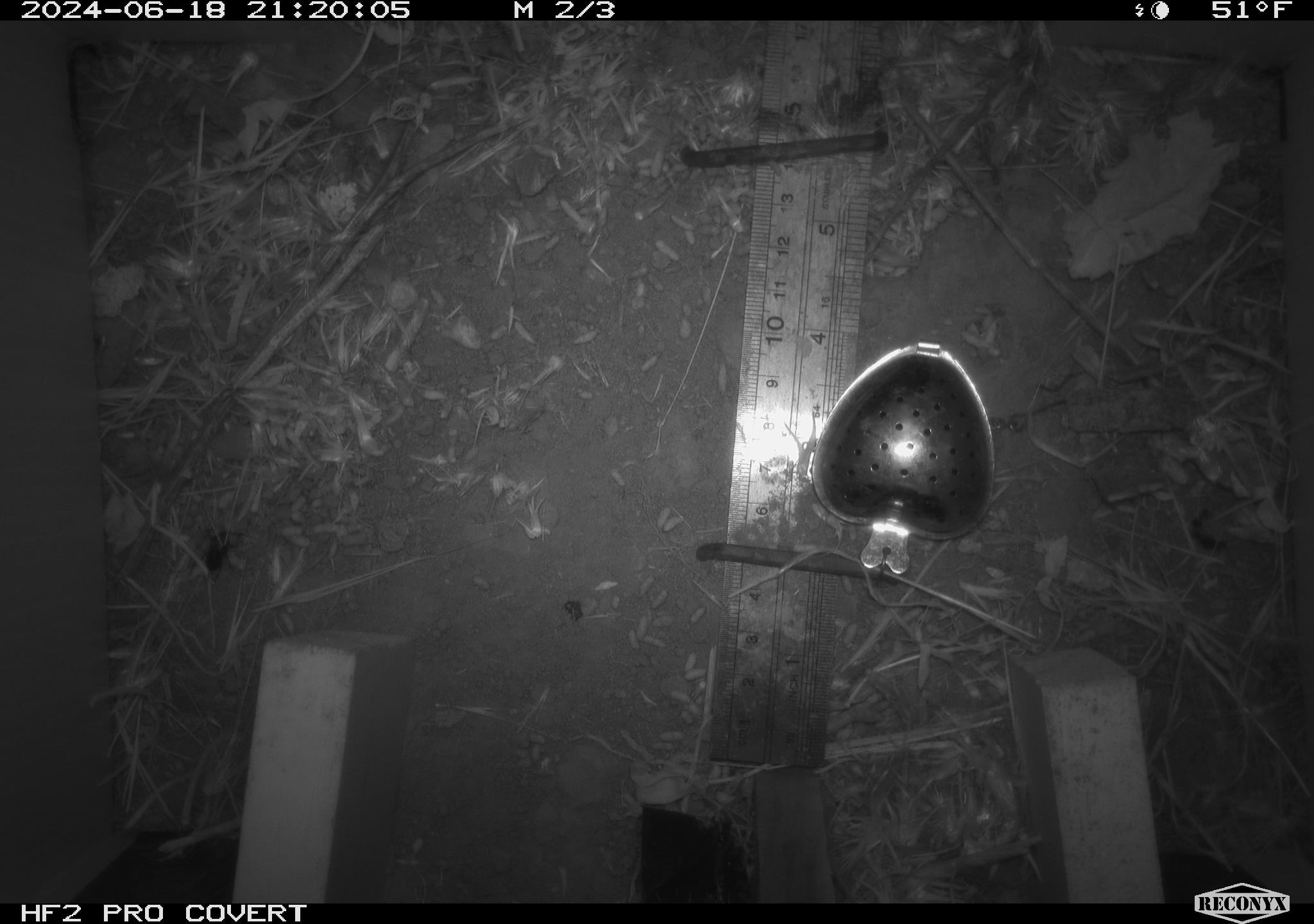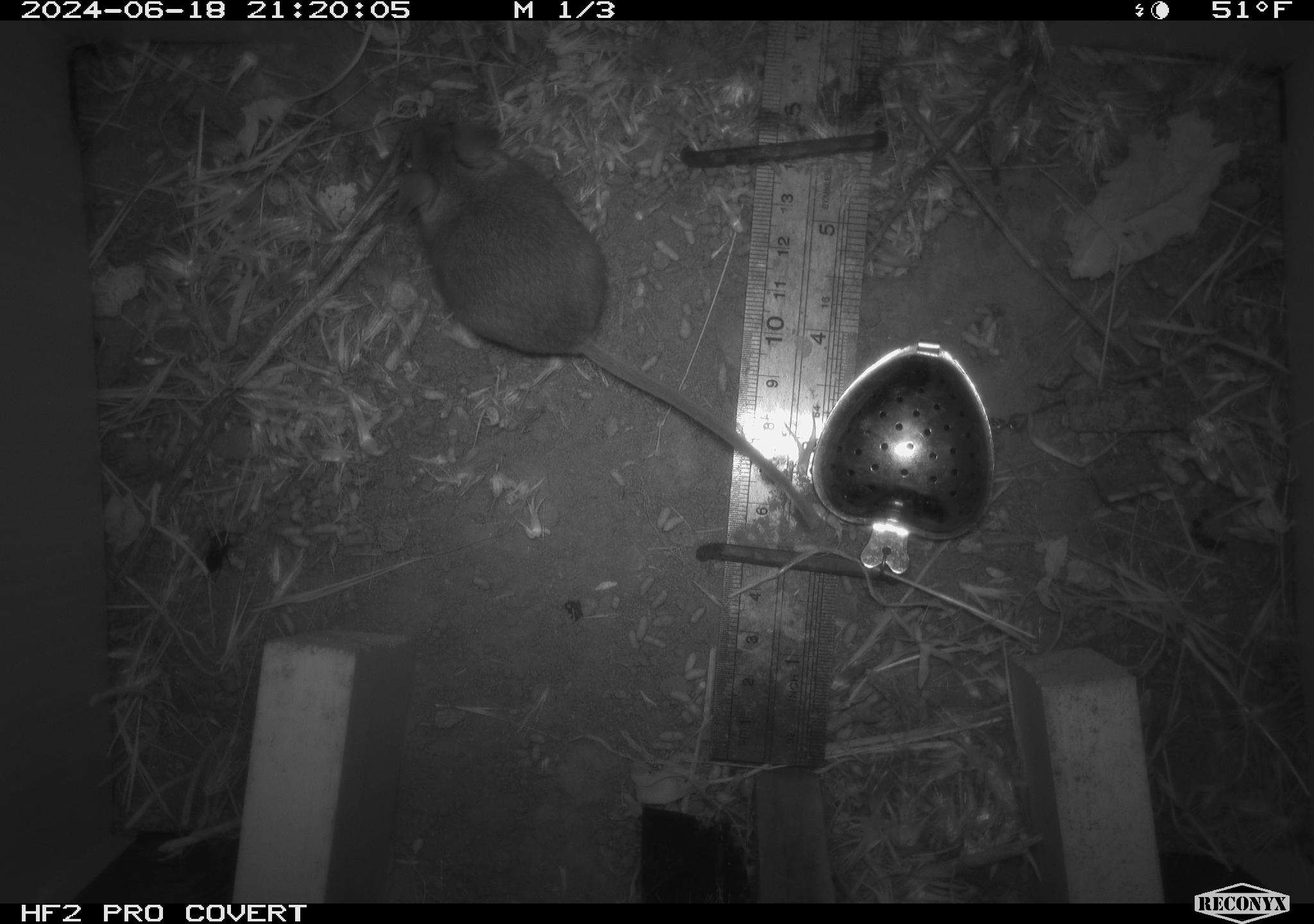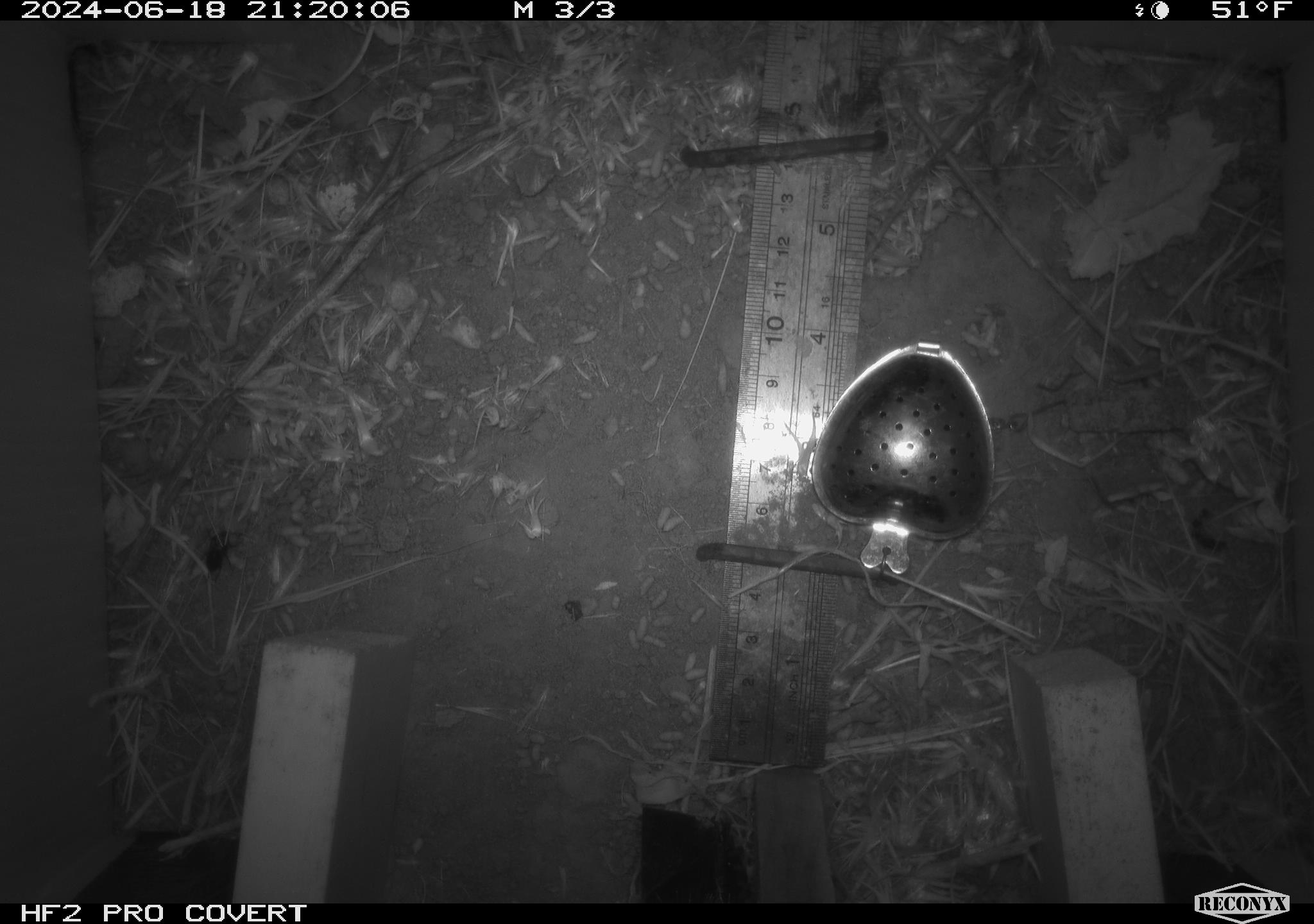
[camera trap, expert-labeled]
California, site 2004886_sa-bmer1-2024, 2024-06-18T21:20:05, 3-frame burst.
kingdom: Animalia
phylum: Chordata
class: Mammalia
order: Rodentia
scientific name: Rodentia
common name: mouse species